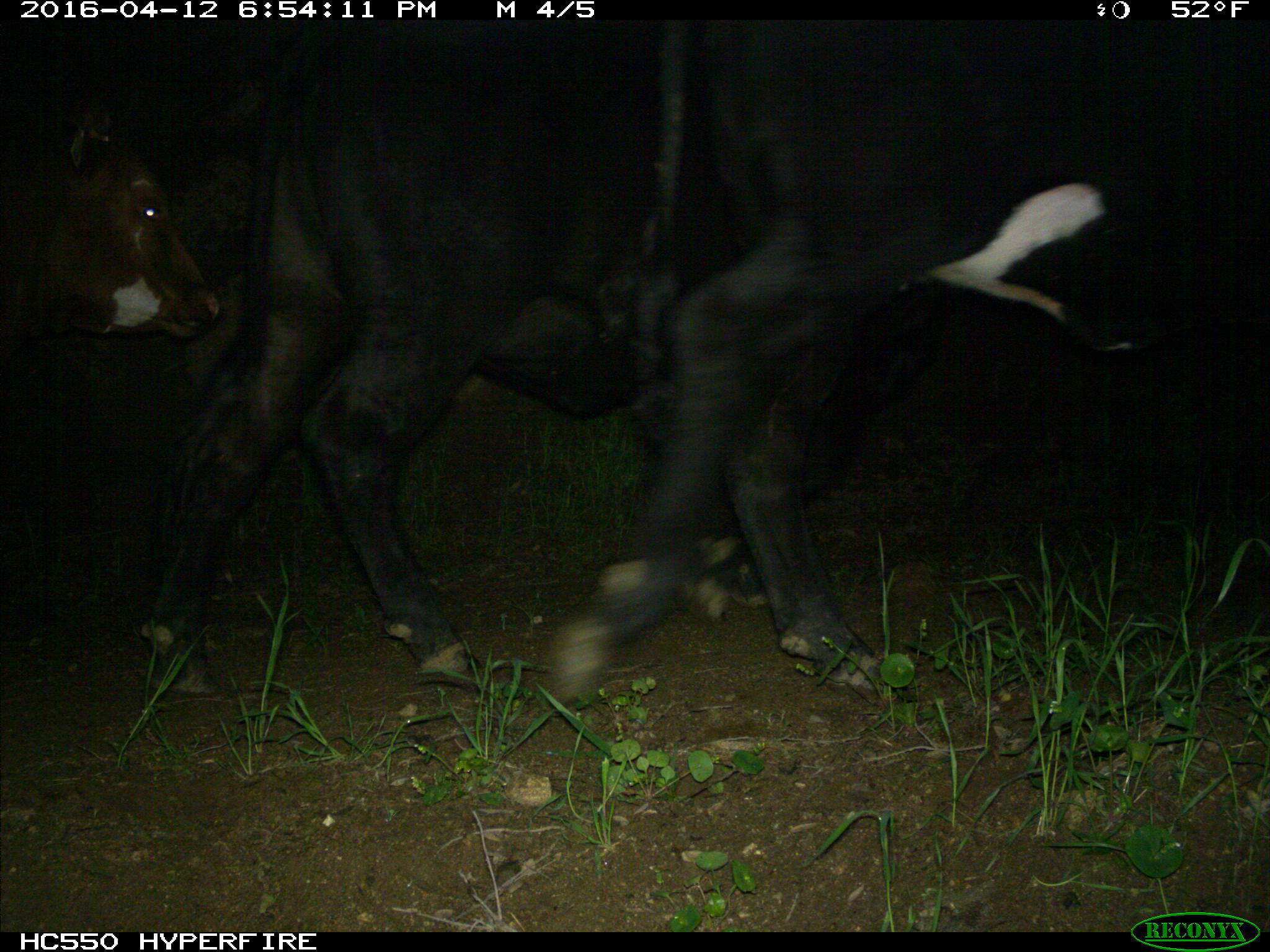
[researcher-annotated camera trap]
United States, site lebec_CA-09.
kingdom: Animalia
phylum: Chordata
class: Mammalia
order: Artiodactyla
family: Bovidae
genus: Bos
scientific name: Bos taurus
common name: domestic cow